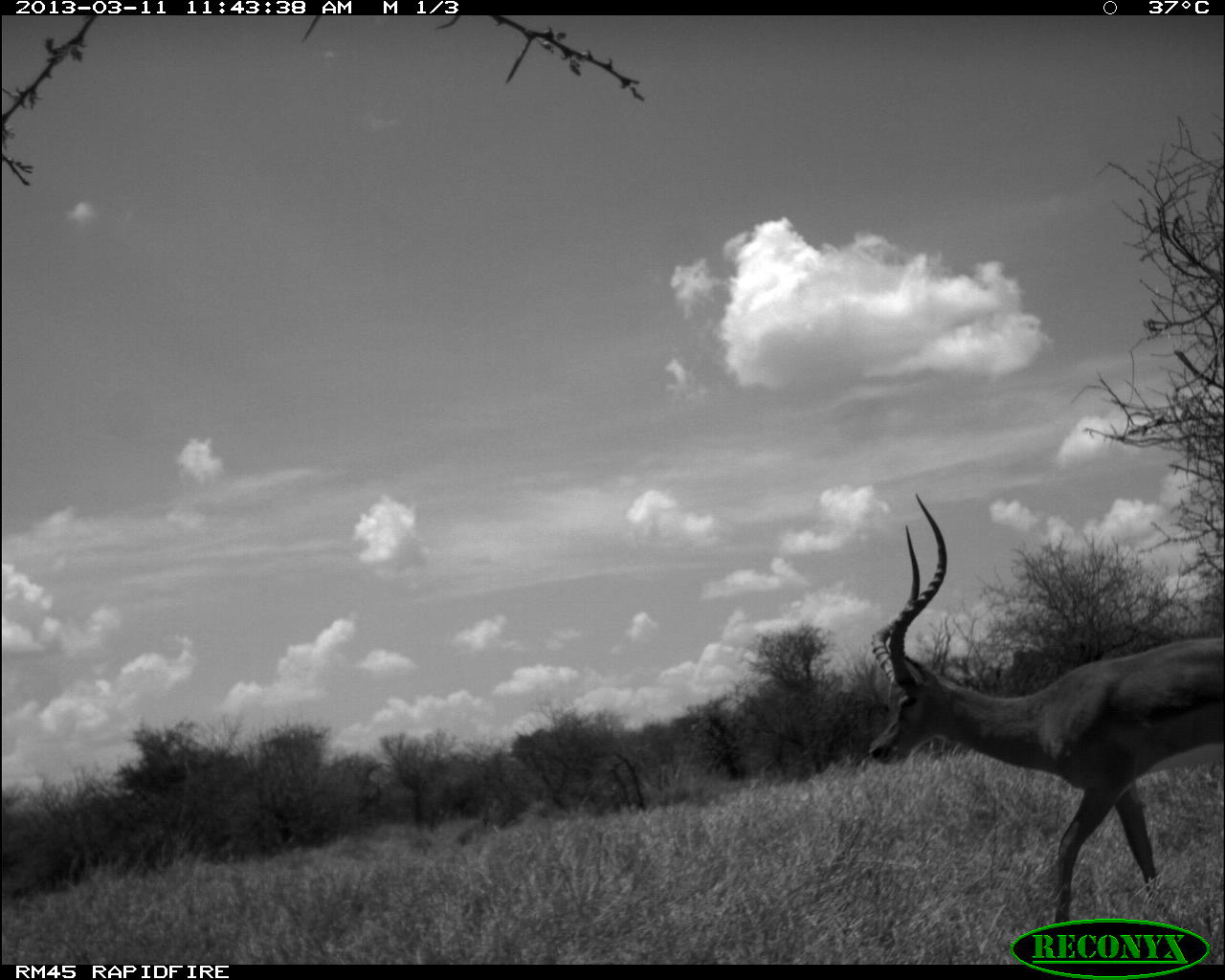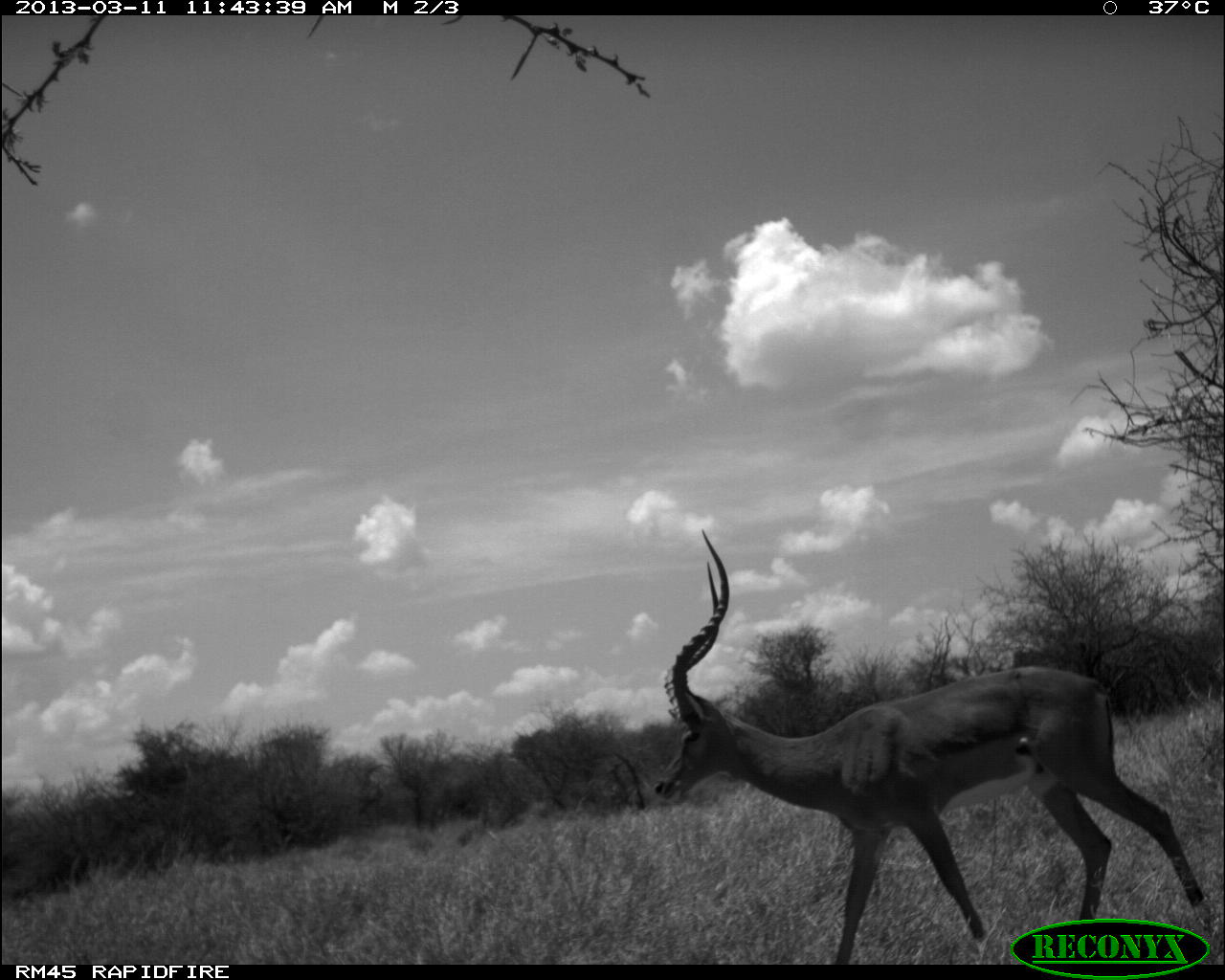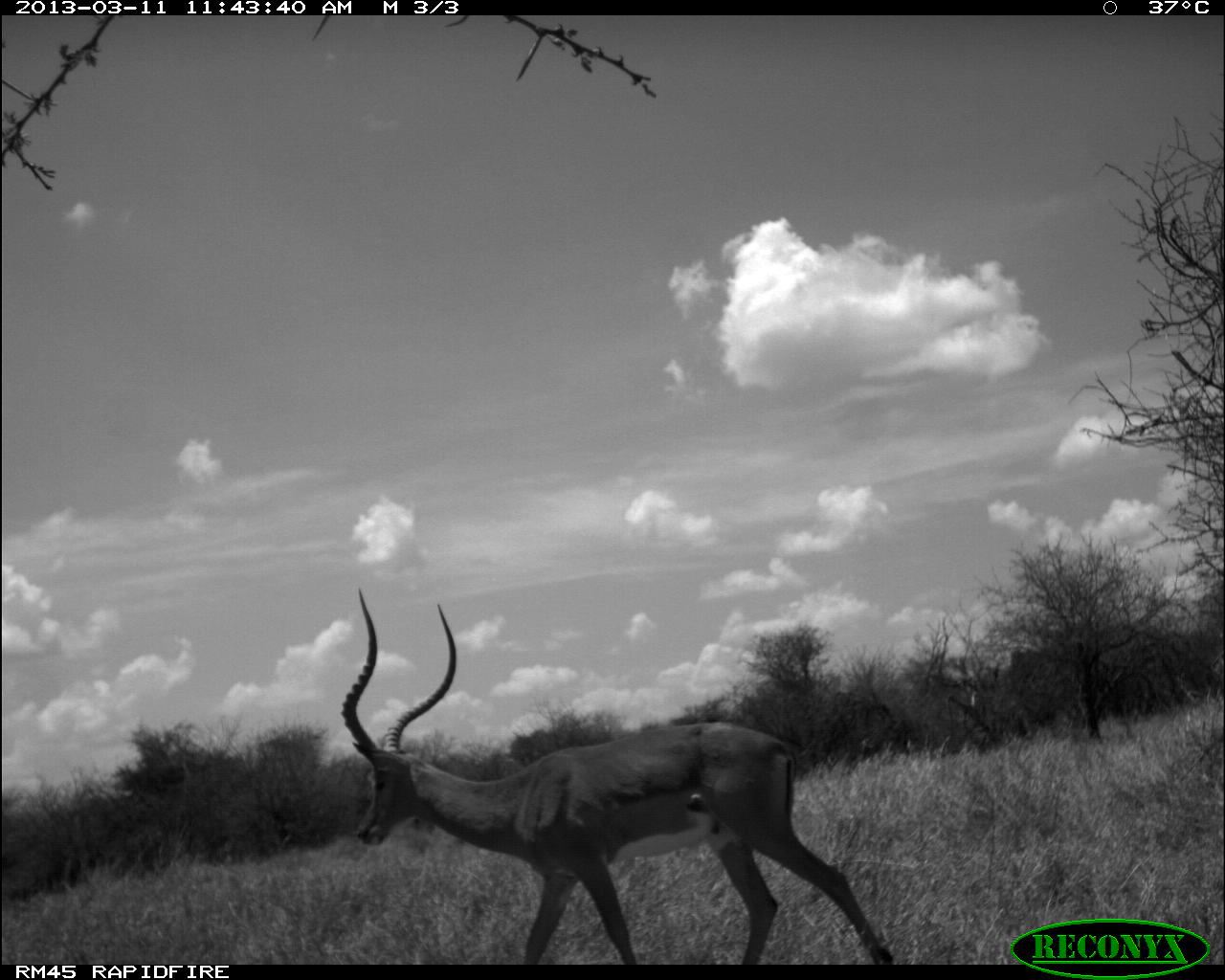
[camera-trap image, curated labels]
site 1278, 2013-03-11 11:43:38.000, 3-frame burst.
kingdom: Animalia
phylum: Chordata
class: Mammalia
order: Artiodactyla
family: Bovidae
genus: Aepyceros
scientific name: Aepyceros melampus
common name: impala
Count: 1.